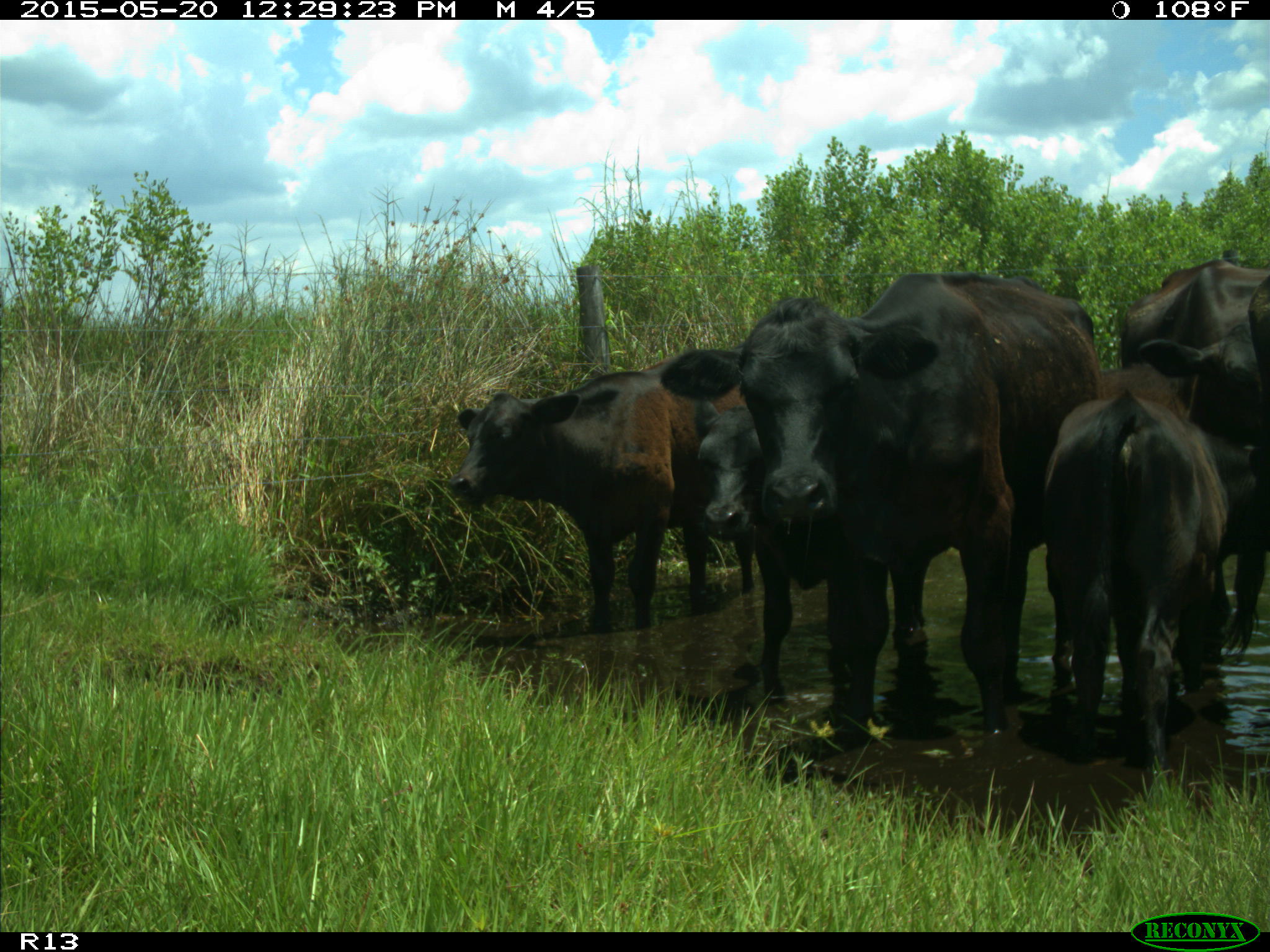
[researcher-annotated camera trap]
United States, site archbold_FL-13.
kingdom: Animalia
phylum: Chordata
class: Mammalia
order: Artiodactyla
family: Bovidae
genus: Bos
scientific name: Bos taurus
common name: domestic cow